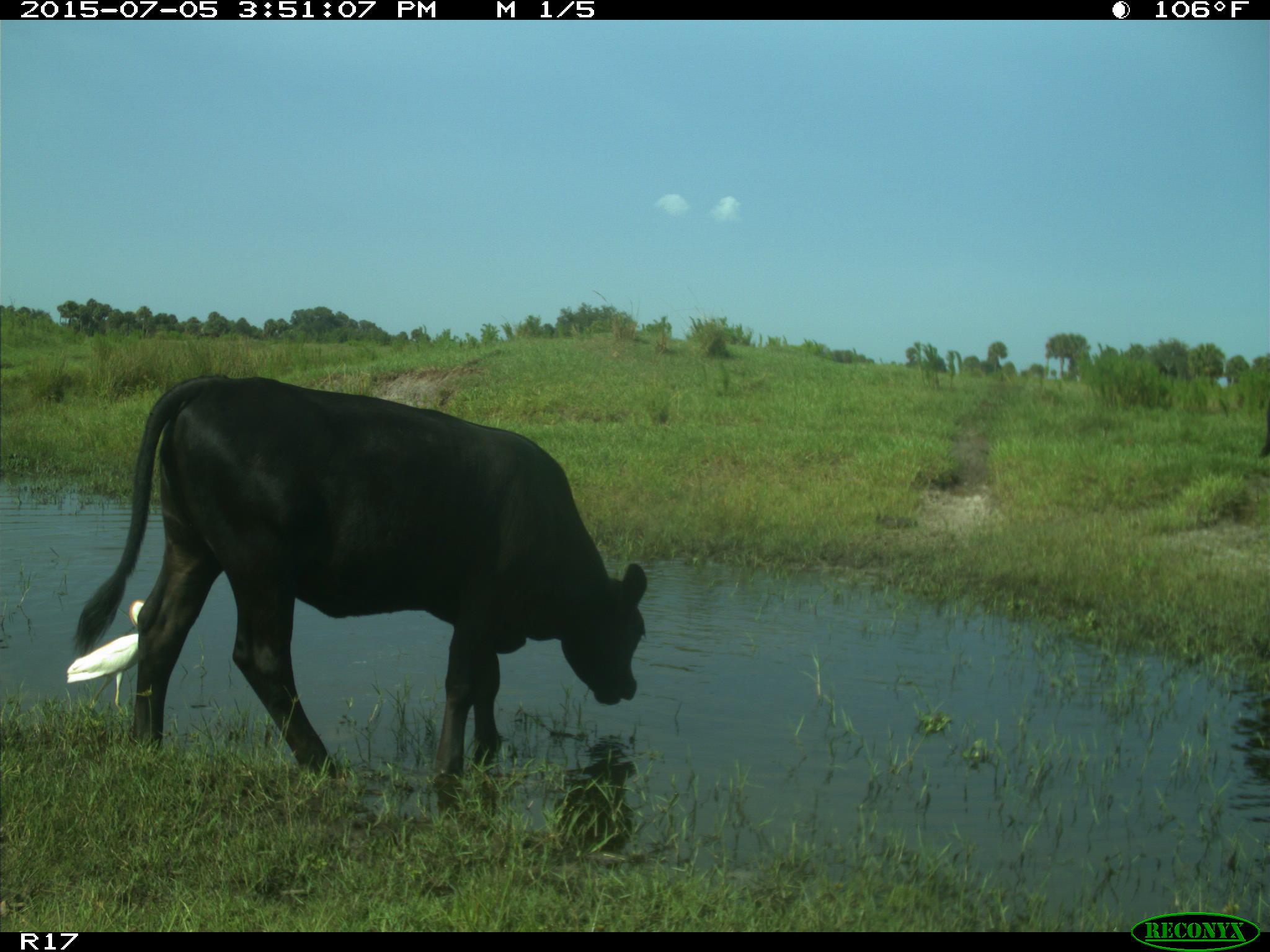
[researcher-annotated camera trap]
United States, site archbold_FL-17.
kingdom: Animalia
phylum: Chordata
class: Mammalia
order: Artiodactyla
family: Bovidae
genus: Bos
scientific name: Bos taurus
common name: domestic cow